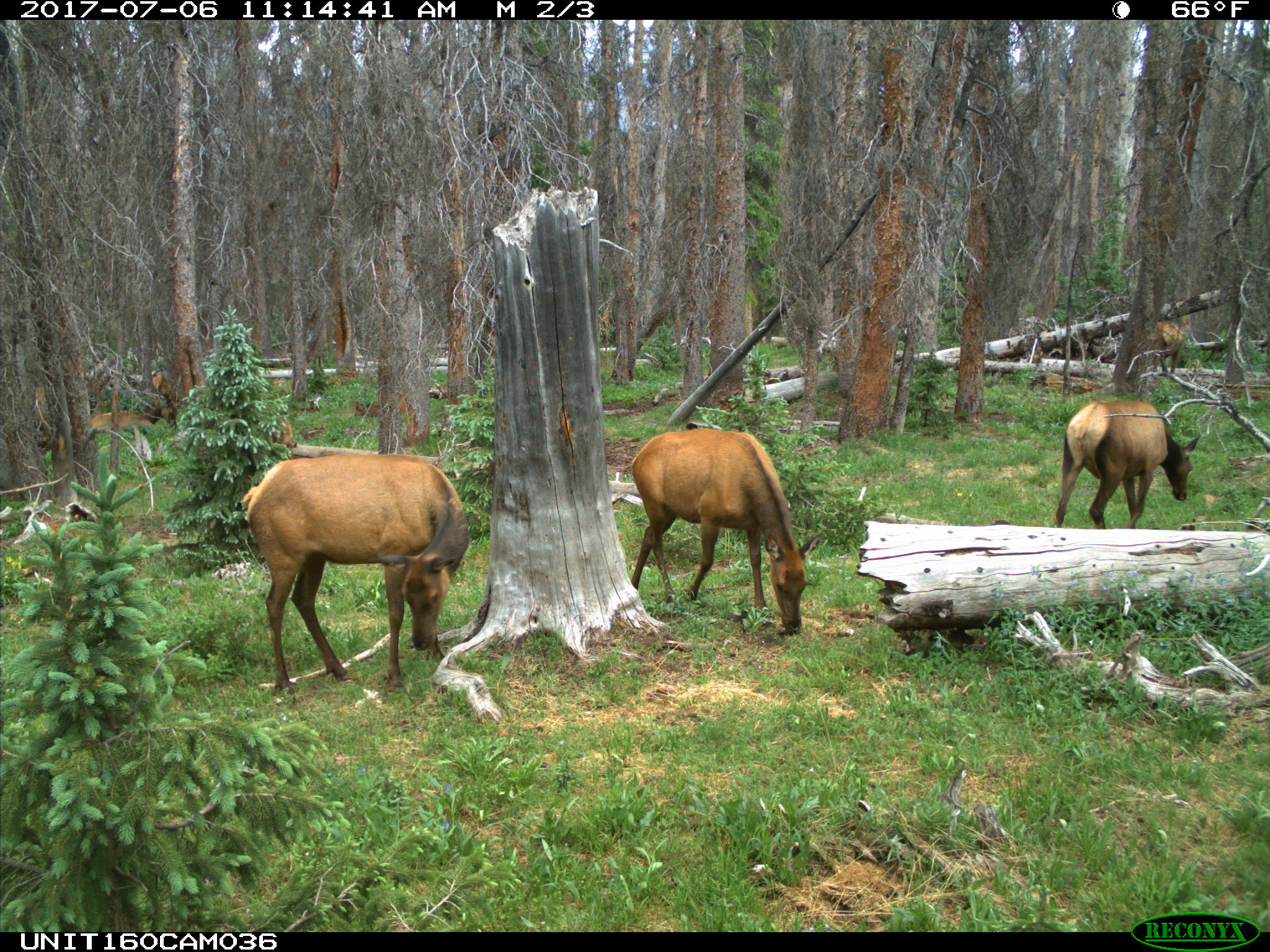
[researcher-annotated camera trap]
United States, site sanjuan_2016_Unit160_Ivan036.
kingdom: Animalia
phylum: Chordata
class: Mammalia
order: Artiodactyla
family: Cervidae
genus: Cervus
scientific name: Cervus elaphus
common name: red deer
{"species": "Cervus elaphus (red deer)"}